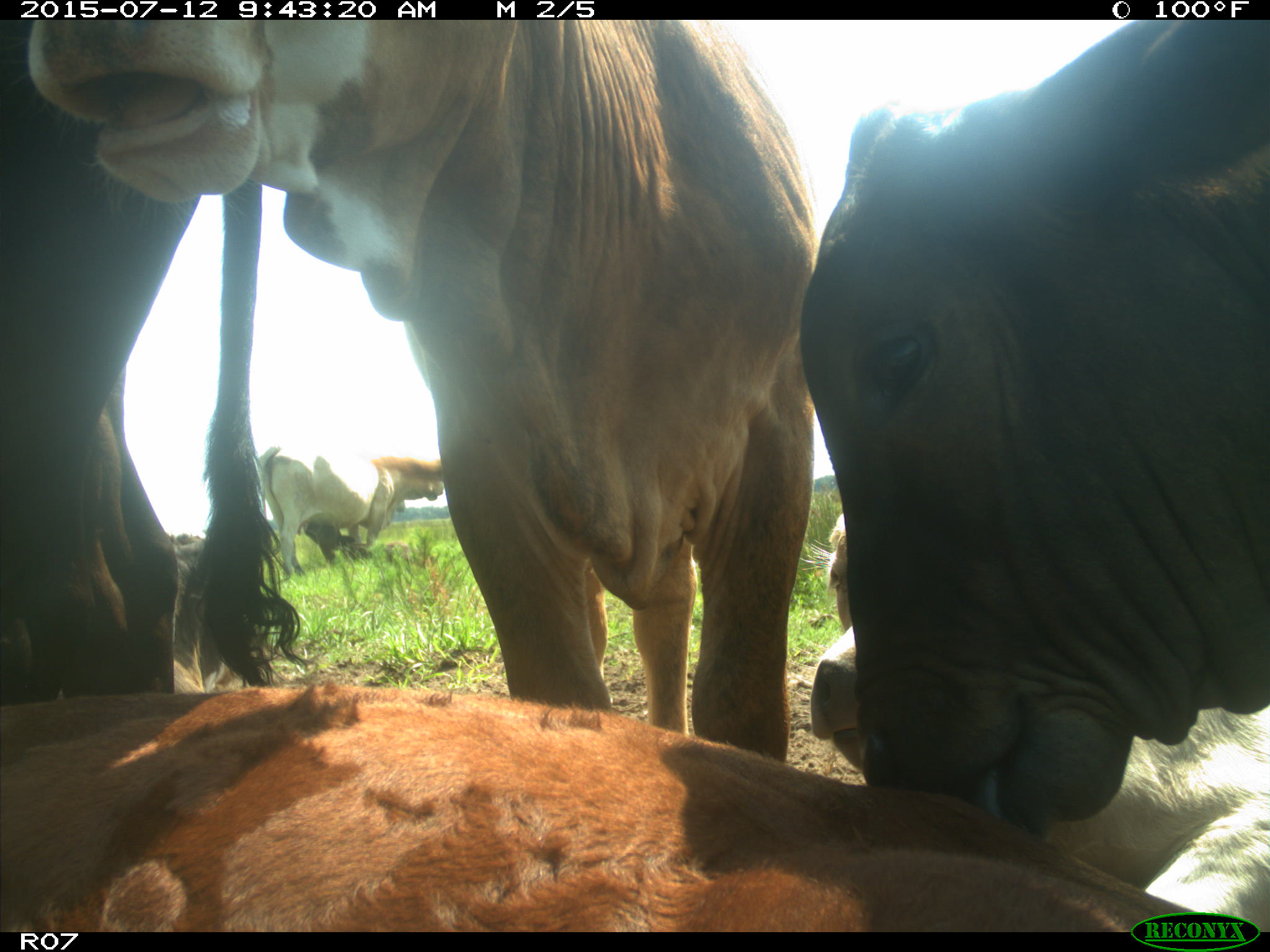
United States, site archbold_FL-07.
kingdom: Animalia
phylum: Chordata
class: Mammalia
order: Artiodactyla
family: Bovidae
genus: Bos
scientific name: Bos taurus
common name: domestic cow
Bos taurus (domestic cow).